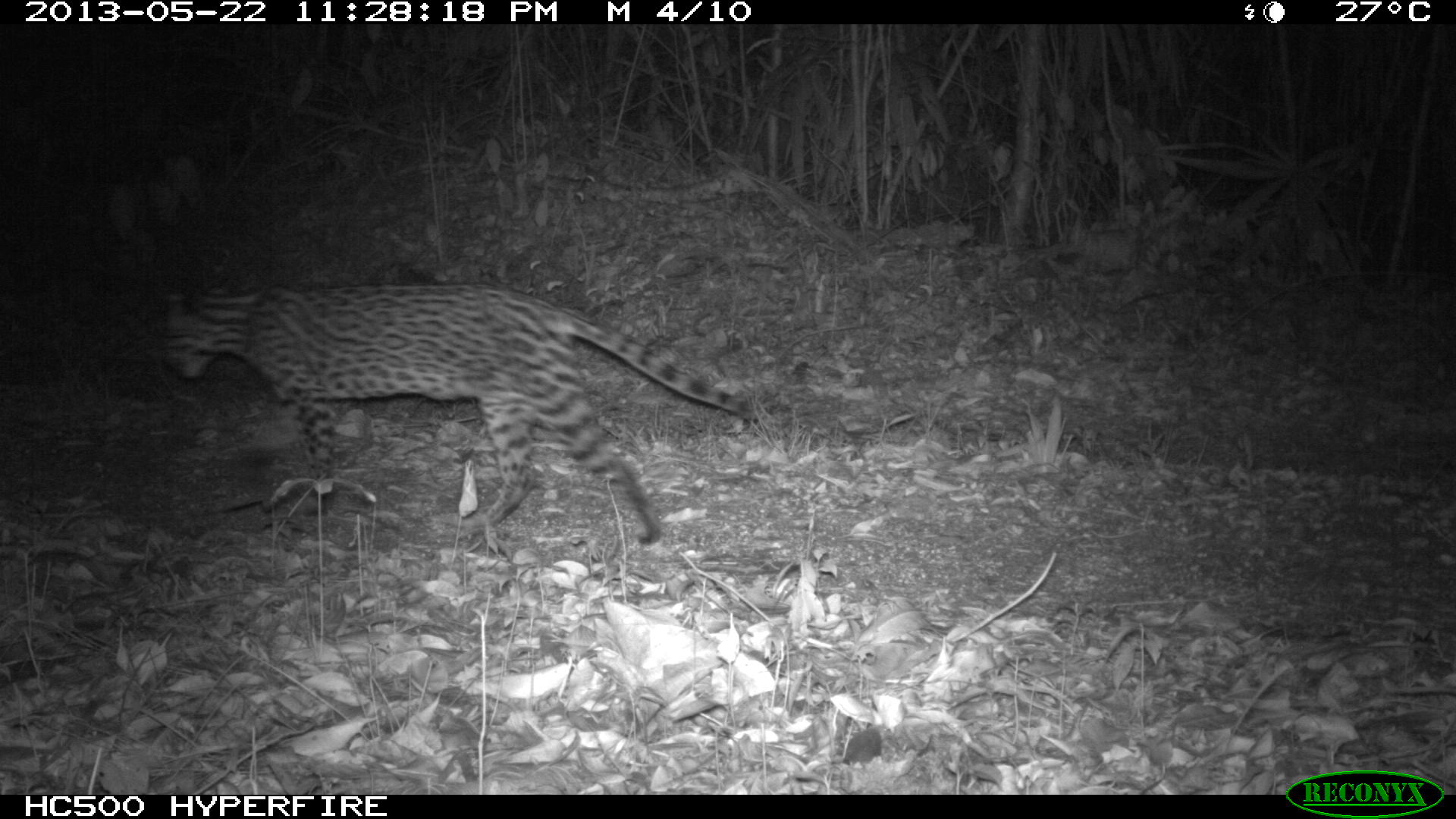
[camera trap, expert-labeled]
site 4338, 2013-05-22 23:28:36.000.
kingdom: Animalia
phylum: Chordata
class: Mammalia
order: Carnivora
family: Felidae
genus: Leopardus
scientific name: Leopardus pardalis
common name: ocelot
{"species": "Leopardus pardalis (ocelot)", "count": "1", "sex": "female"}